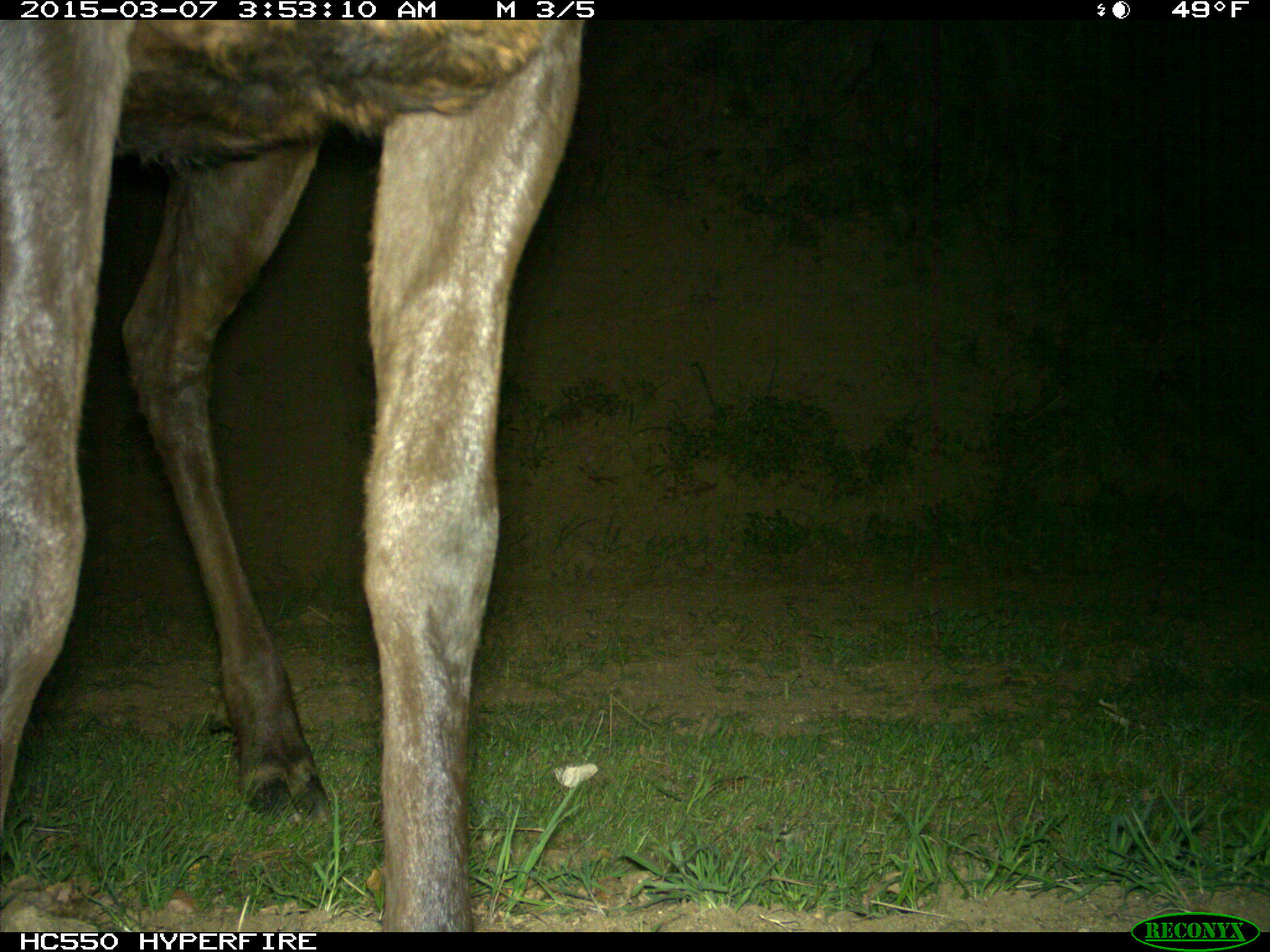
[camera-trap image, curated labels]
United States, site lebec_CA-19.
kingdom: Animalia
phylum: Chordata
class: Mammalia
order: Artiodactyla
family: Cervidae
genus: Cervus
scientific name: Cervus canadensis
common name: elk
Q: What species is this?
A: Cervus canadensis (elk).